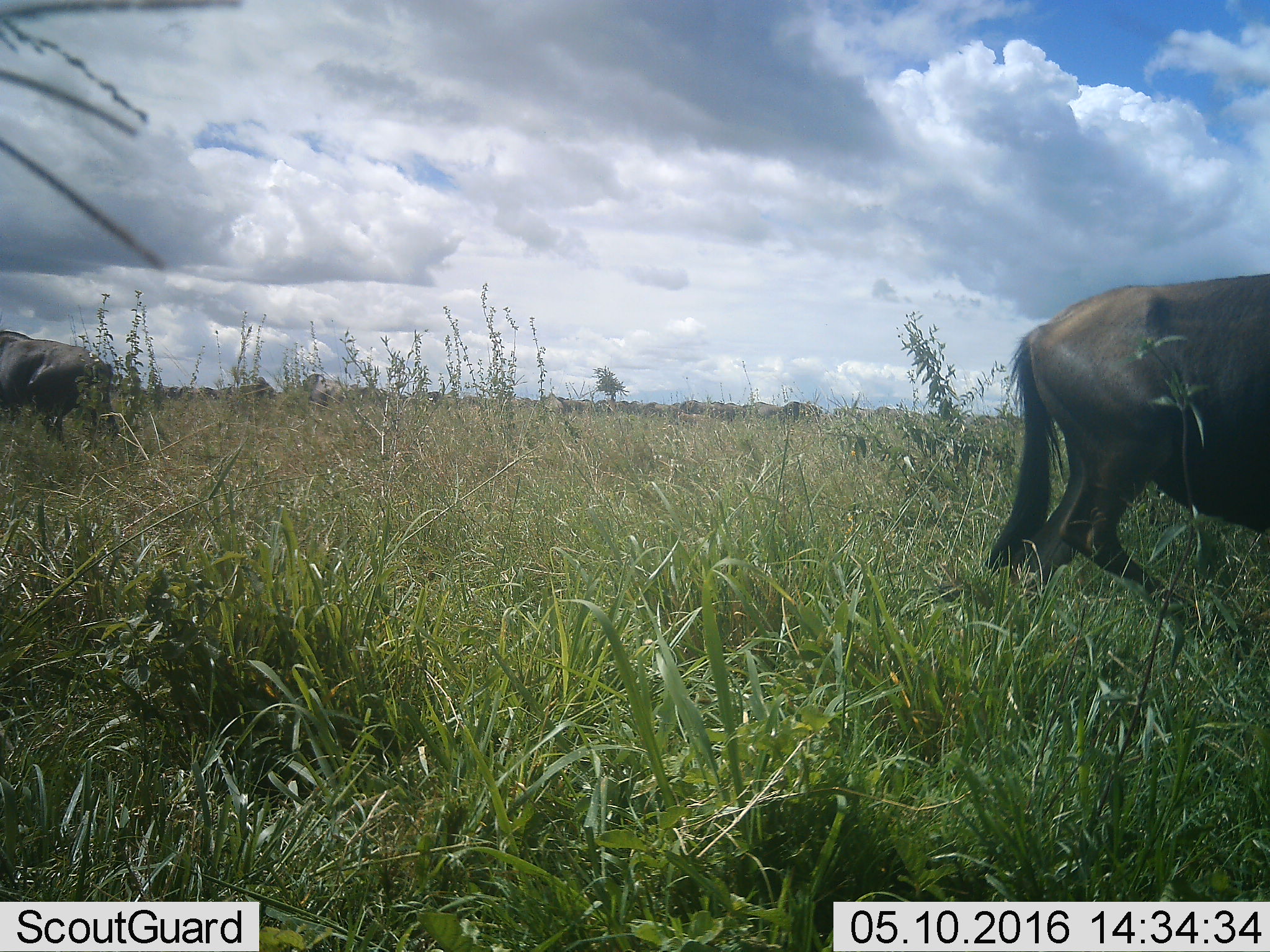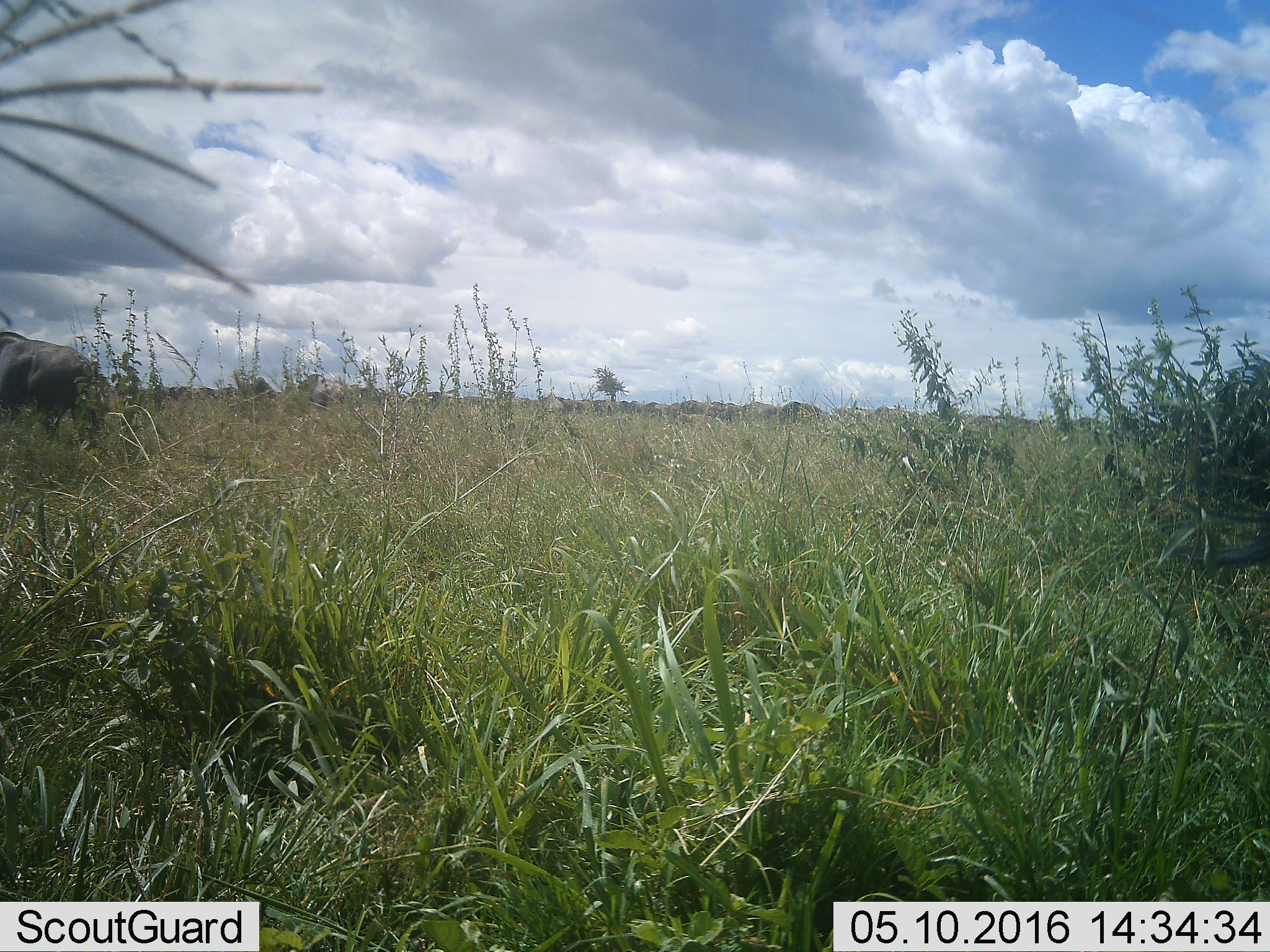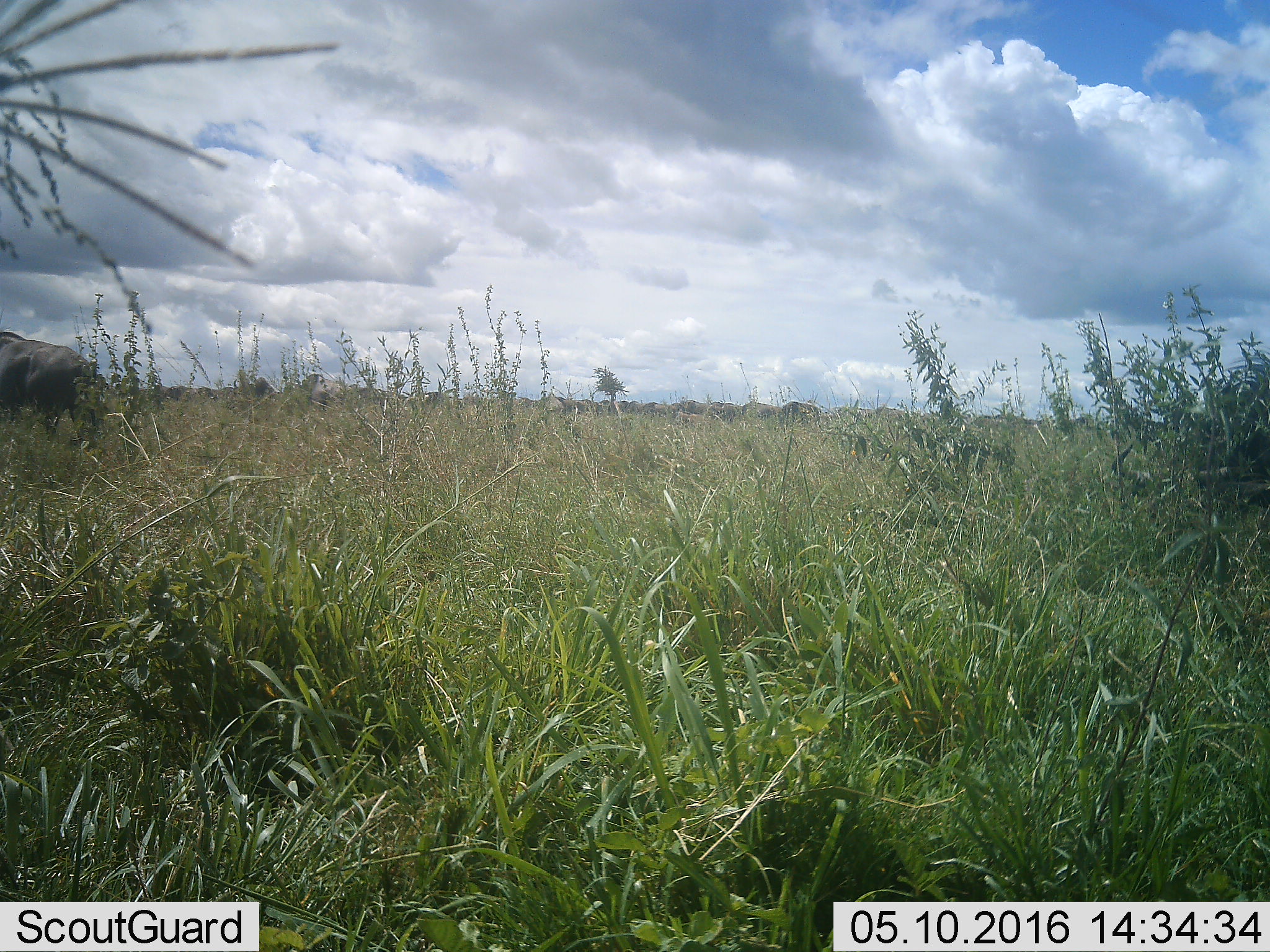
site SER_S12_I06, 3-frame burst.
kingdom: Animalia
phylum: Chordata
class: Mammalia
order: Artiodactyla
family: Bovidae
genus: Connochaetes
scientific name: Connochaetes taurinus taurinus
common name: blue wildebeest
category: wildebeestblue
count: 11-50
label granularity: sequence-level